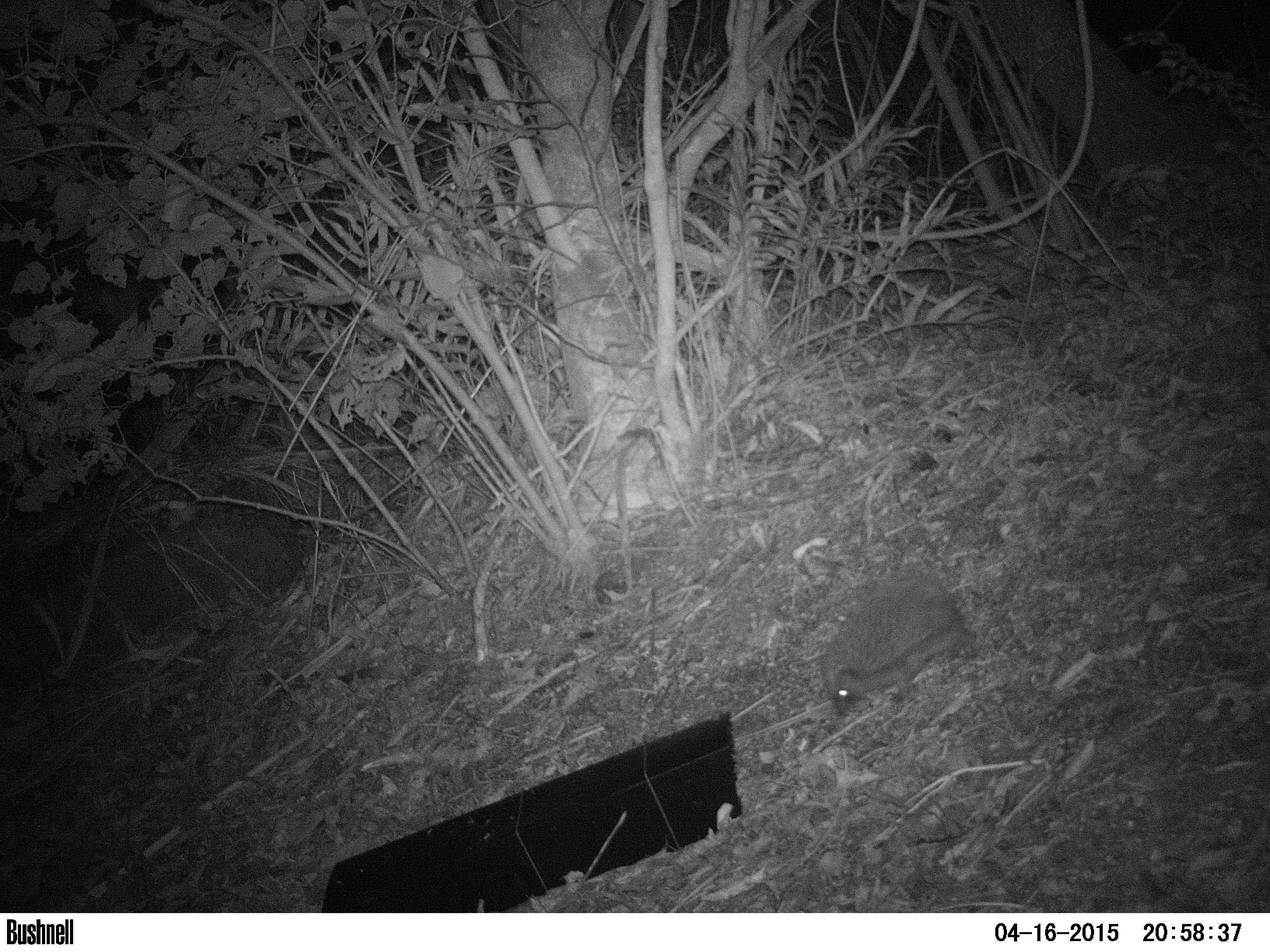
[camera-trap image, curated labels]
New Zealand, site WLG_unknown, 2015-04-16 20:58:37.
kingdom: Animalia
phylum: Chordata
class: Mammalia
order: Eulipotyphla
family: Erinaceidae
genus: Erinaceus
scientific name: Erinaceus europaeus europaeus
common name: european hedgehog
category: hedgehog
Hedgehog (european hedgehog) (Erinaceus europaeus europaeus).